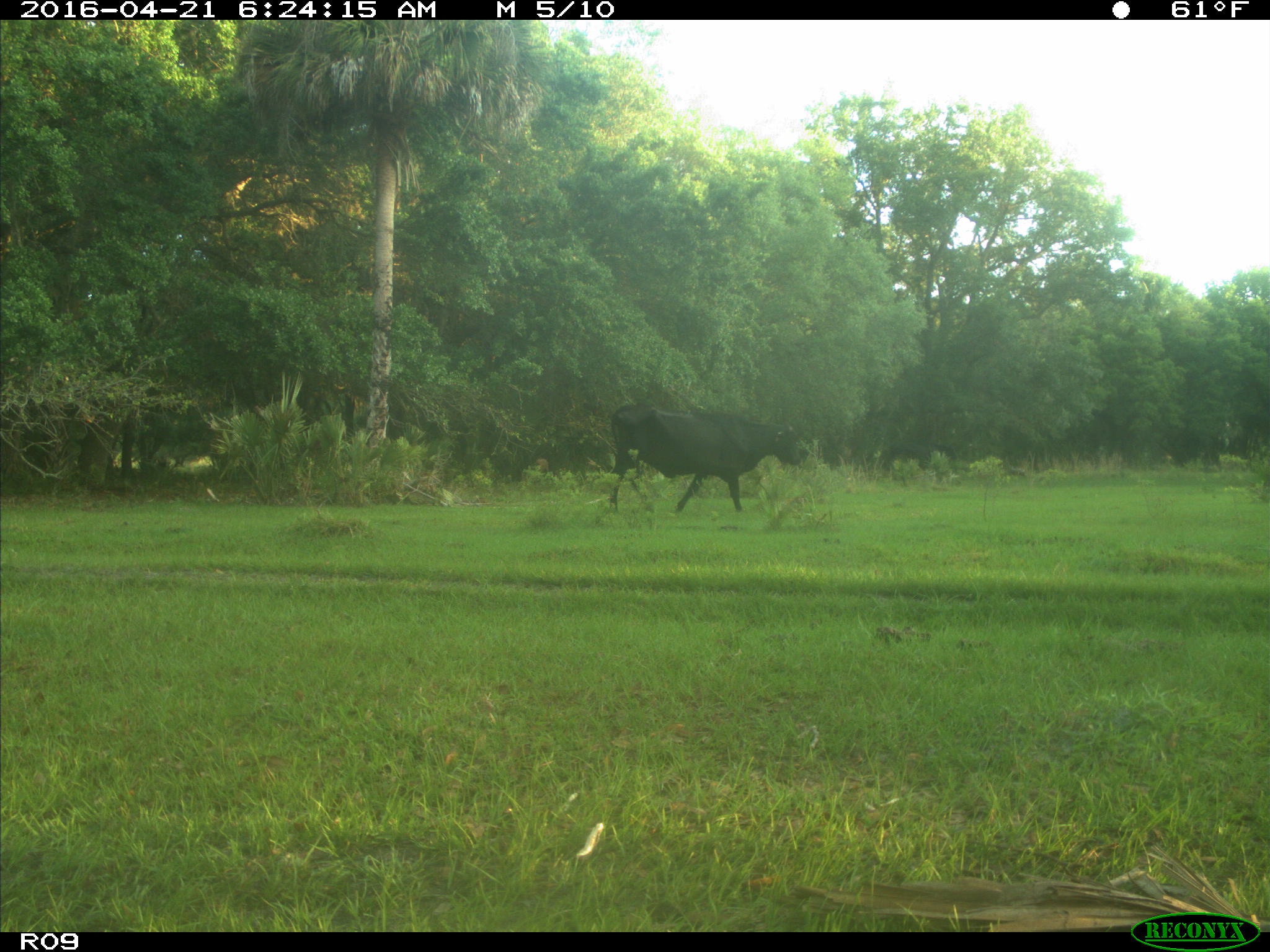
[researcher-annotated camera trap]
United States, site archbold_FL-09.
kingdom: Animalia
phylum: Chordata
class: Mammalia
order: Artiodactyla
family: Bovidae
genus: Bos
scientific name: Bos taurus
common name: domestic cow